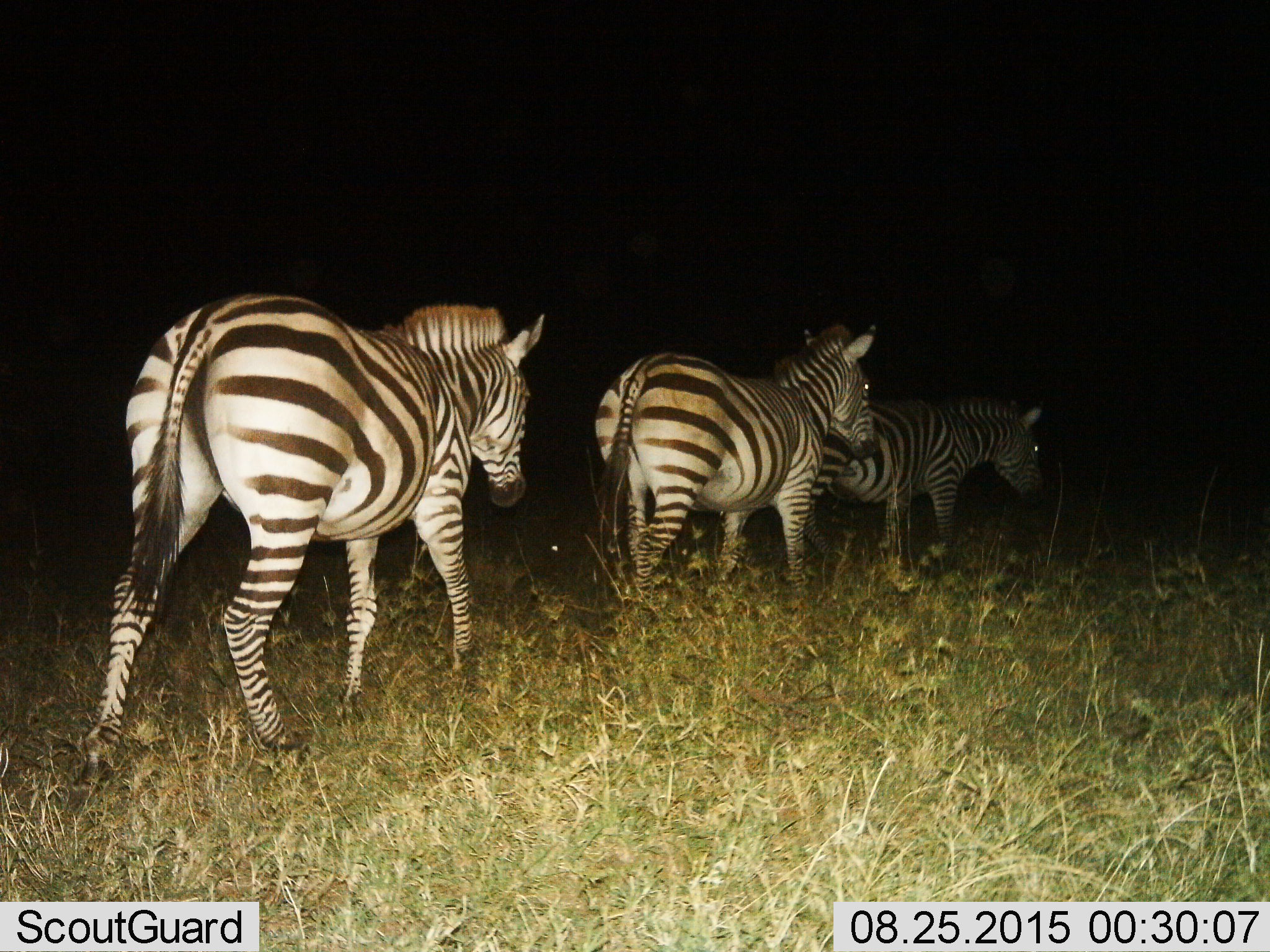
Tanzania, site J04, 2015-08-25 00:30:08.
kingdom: Animalia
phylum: Chordata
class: Mammalia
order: Perissodactyla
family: Equidae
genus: Equus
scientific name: Equus quagga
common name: plains zebra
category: zebra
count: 3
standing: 10%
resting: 0%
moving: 90%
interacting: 0%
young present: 0%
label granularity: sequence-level